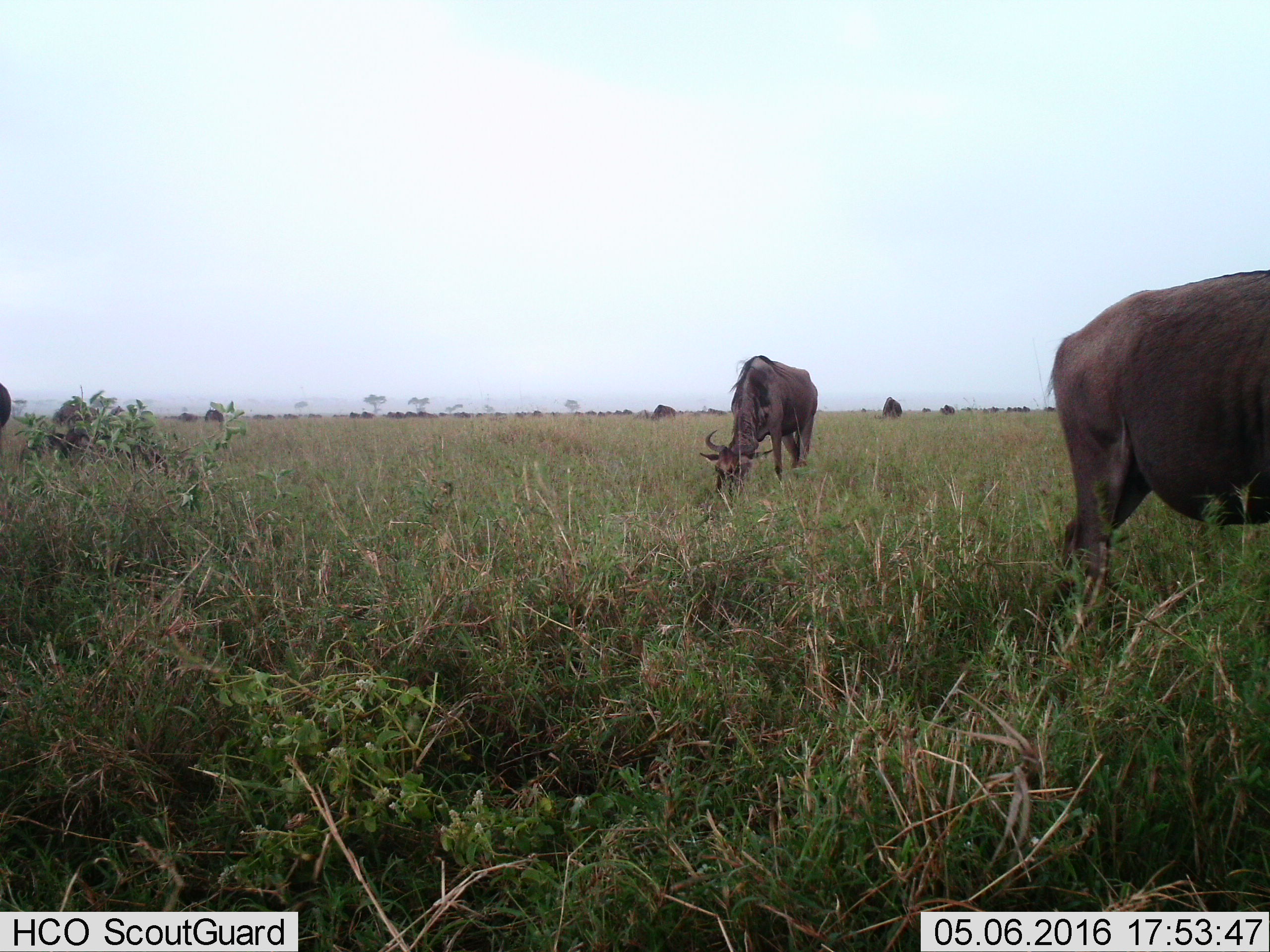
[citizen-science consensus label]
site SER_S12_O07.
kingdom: Animalia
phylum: Chordata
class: Mammalia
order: Artiodactyla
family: Bovidae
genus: Connochaetes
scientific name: Connochaetes taurinus taurinus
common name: blue wildebeest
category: wildebeestblue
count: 11-50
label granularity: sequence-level